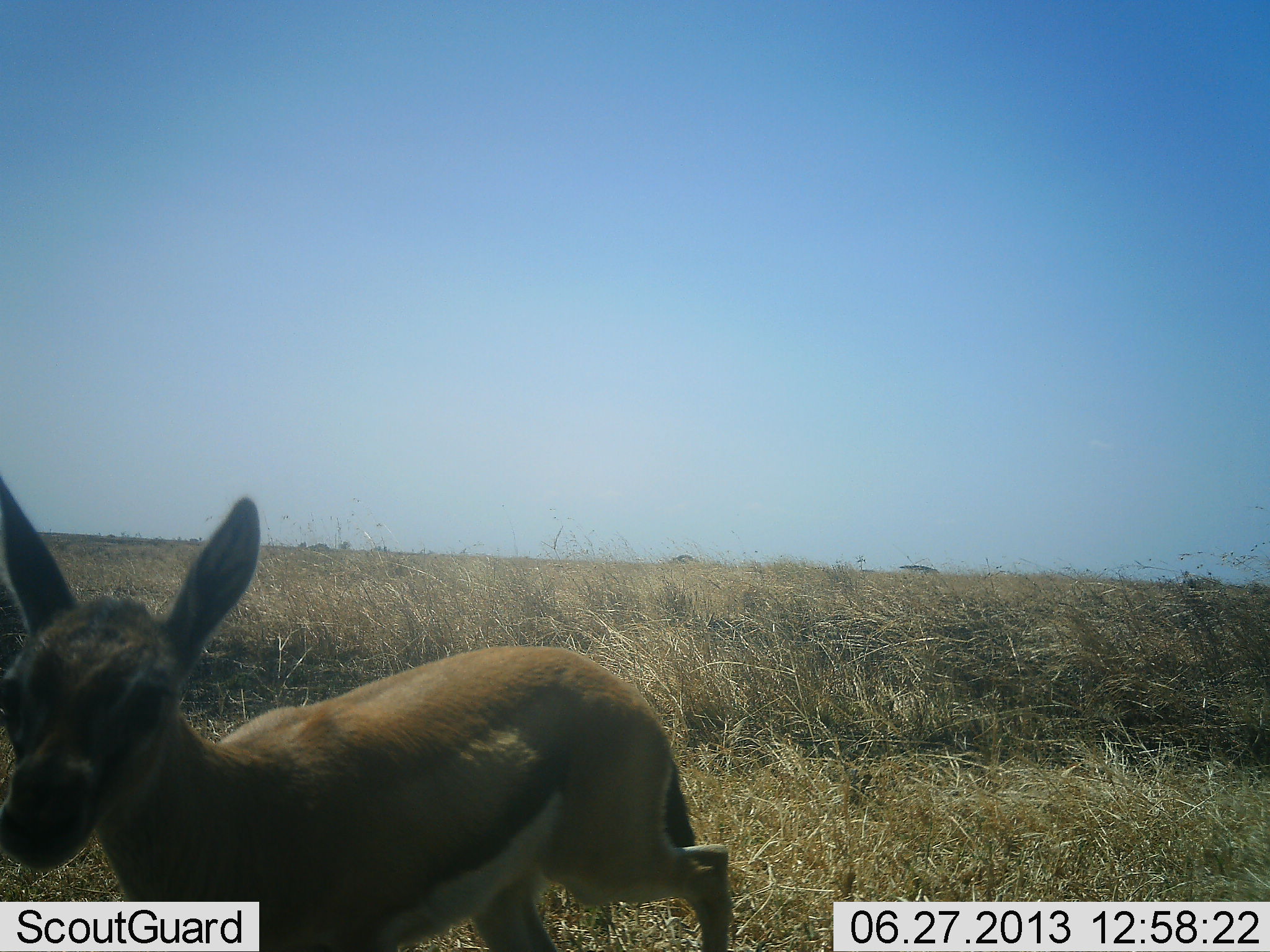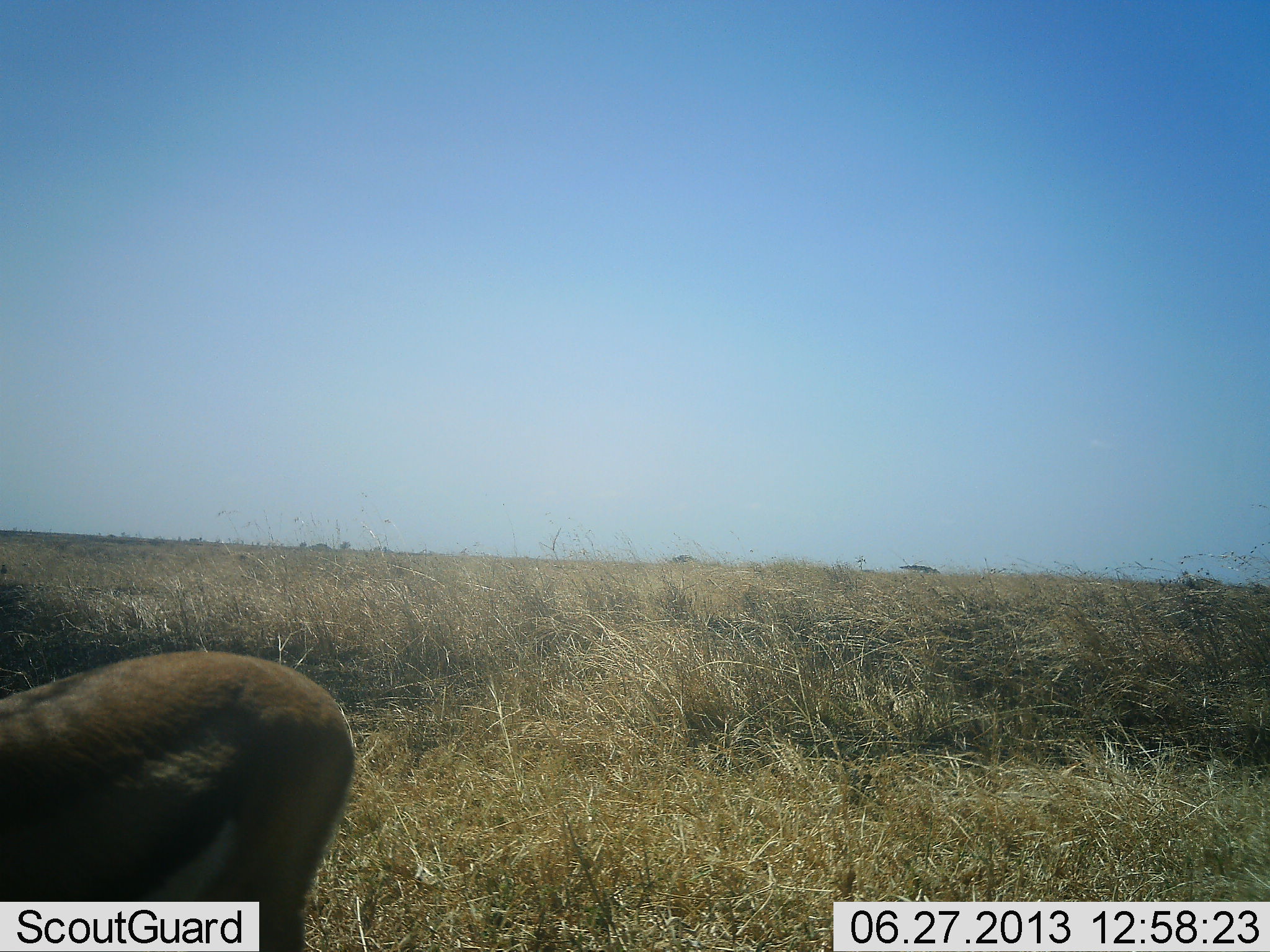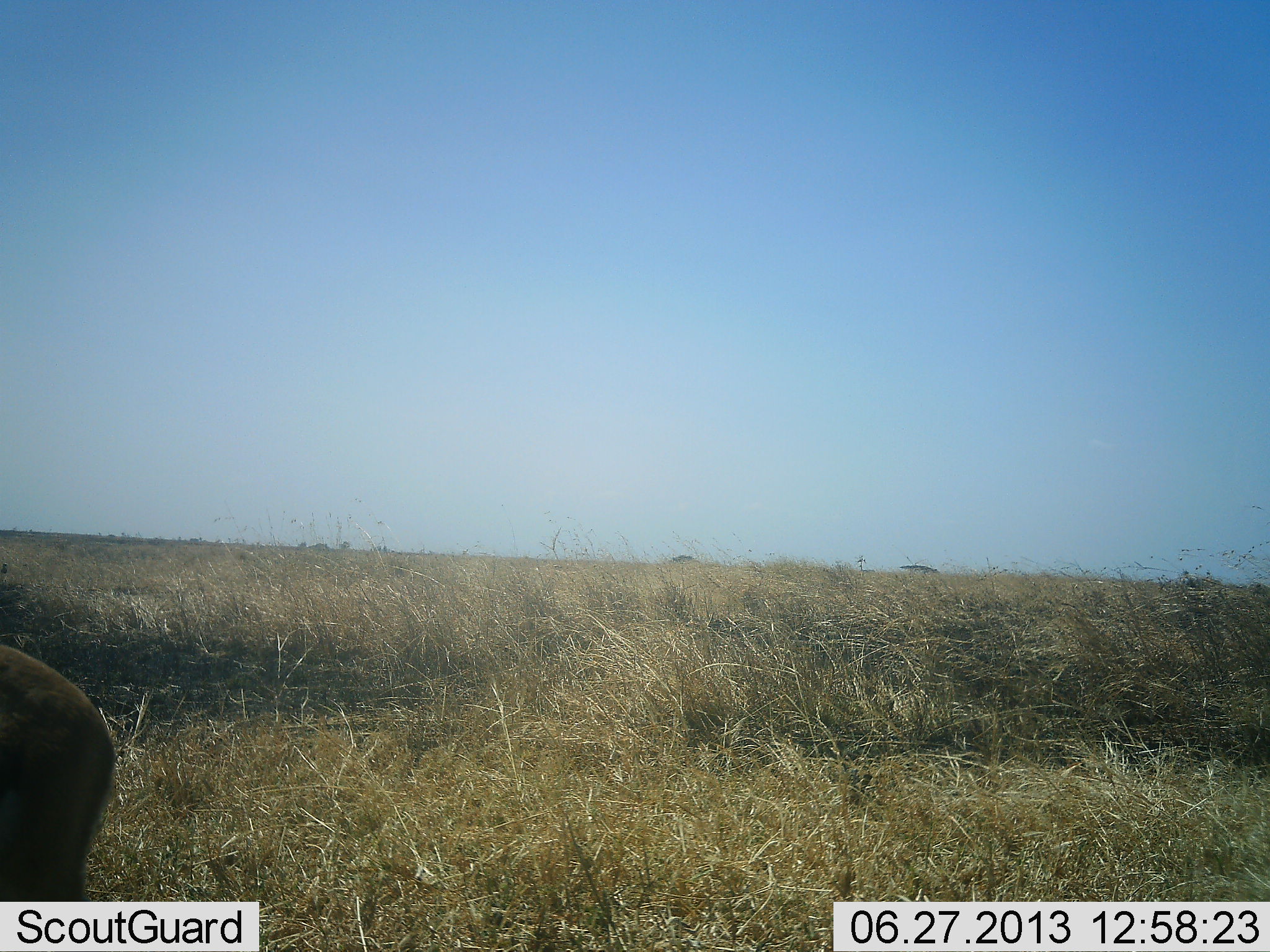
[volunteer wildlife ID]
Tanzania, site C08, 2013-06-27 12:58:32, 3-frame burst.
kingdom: Animalia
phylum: Chordata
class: Mammalia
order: Artiodactyla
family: Bovidae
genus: Eudorcas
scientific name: Eudorcas thomsonii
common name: thomson's gazelle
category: gazellethomsons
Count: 1.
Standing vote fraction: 22%.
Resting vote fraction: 0%.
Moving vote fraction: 83%.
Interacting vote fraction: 0%.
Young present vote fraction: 28%.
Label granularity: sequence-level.